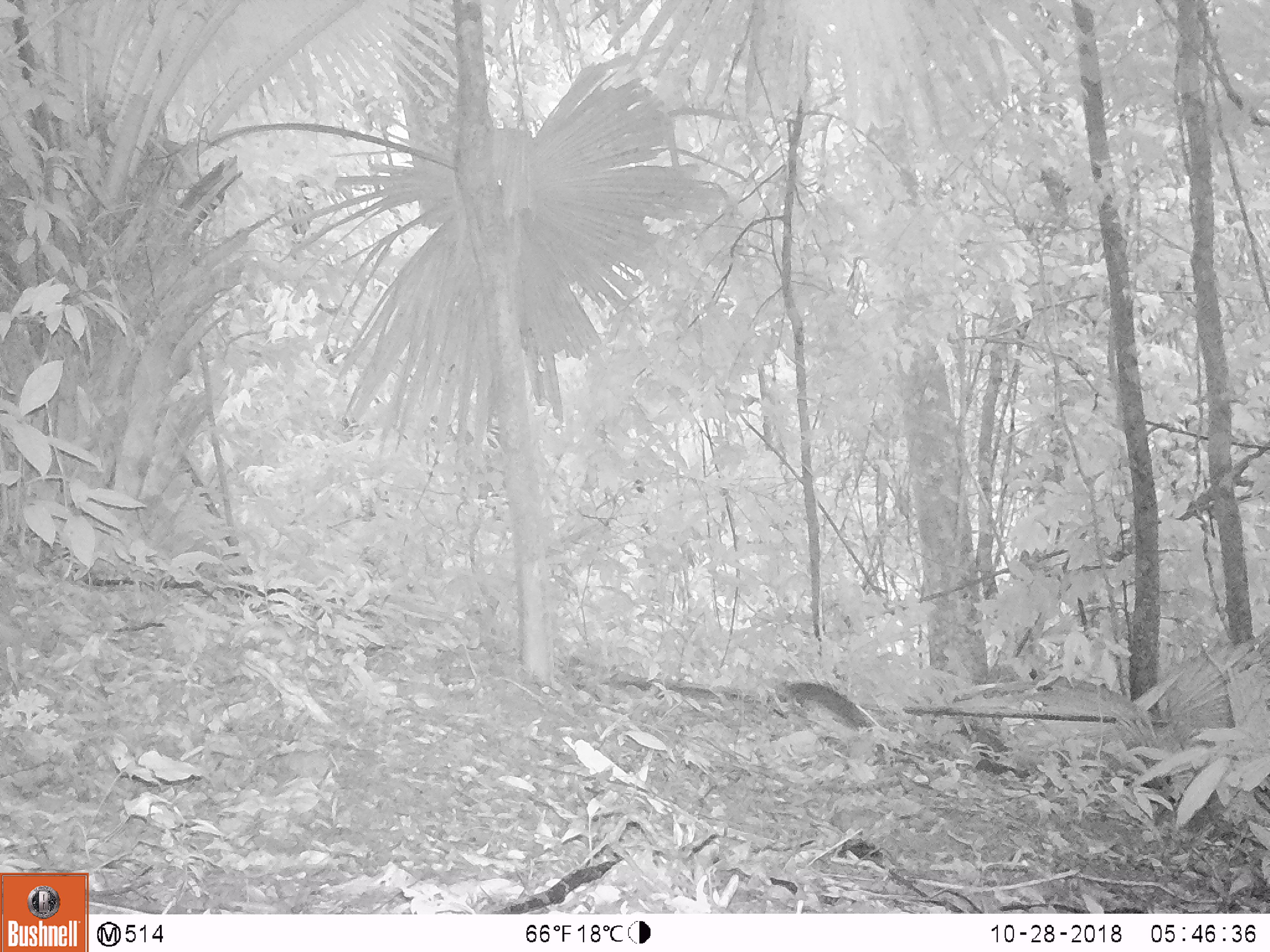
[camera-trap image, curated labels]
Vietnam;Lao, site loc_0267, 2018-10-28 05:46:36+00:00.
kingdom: Animalia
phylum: Chordata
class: Mammalia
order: Rodentia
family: Sciuridae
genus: Dremomys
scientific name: Dremomys rufigenis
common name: red-cheeked squirrel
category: red cheeked squirrel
Red cheeked squirrel (red-cheeked squirrel) (Dremomys rufigenis). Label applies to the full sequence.